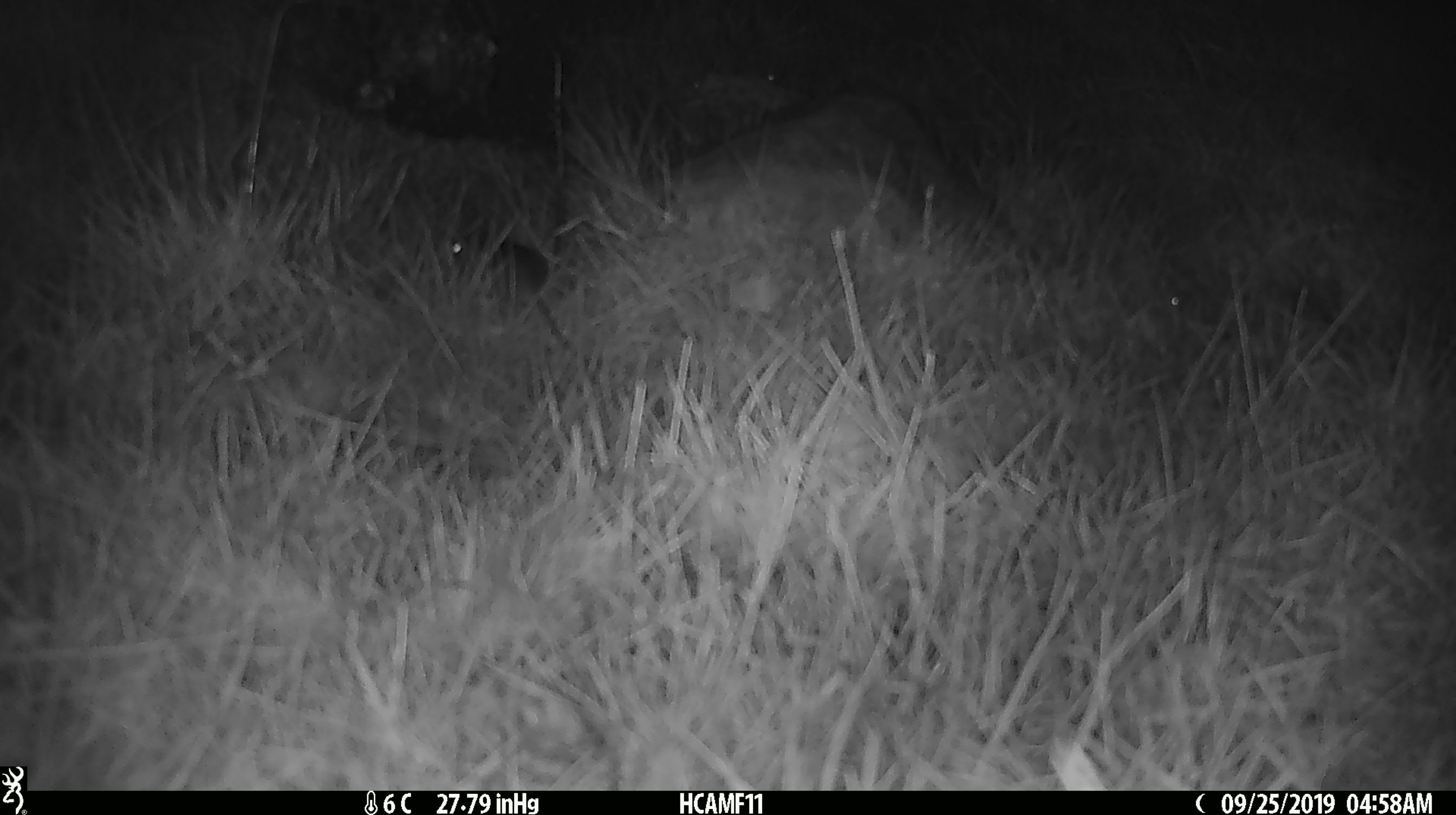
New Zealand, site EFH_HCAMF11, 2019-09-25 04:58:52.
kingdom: Animalia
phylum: Chordata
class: Mammalia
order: Rodentia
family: Muridae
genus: Mus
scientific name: Mus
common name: mouse